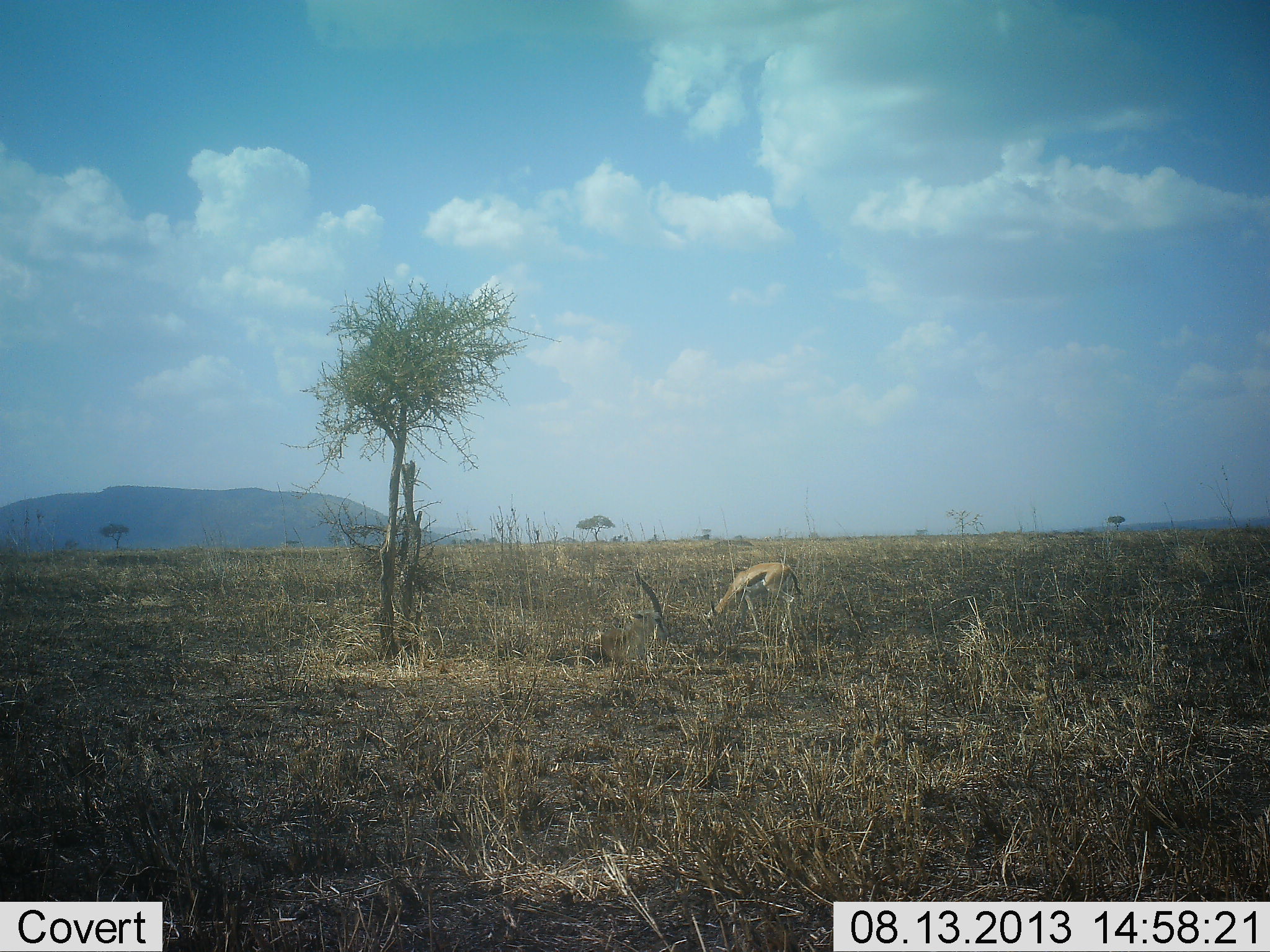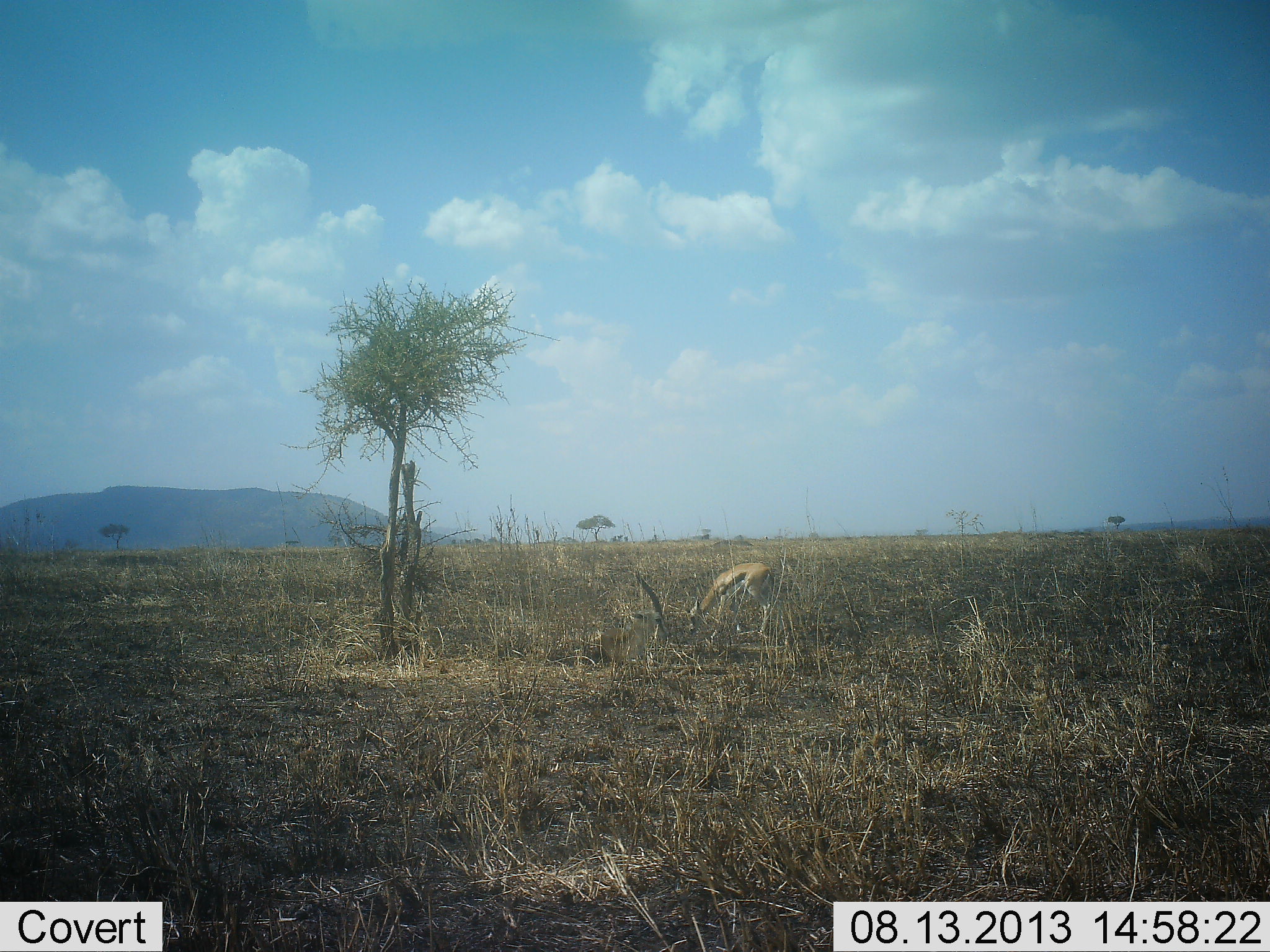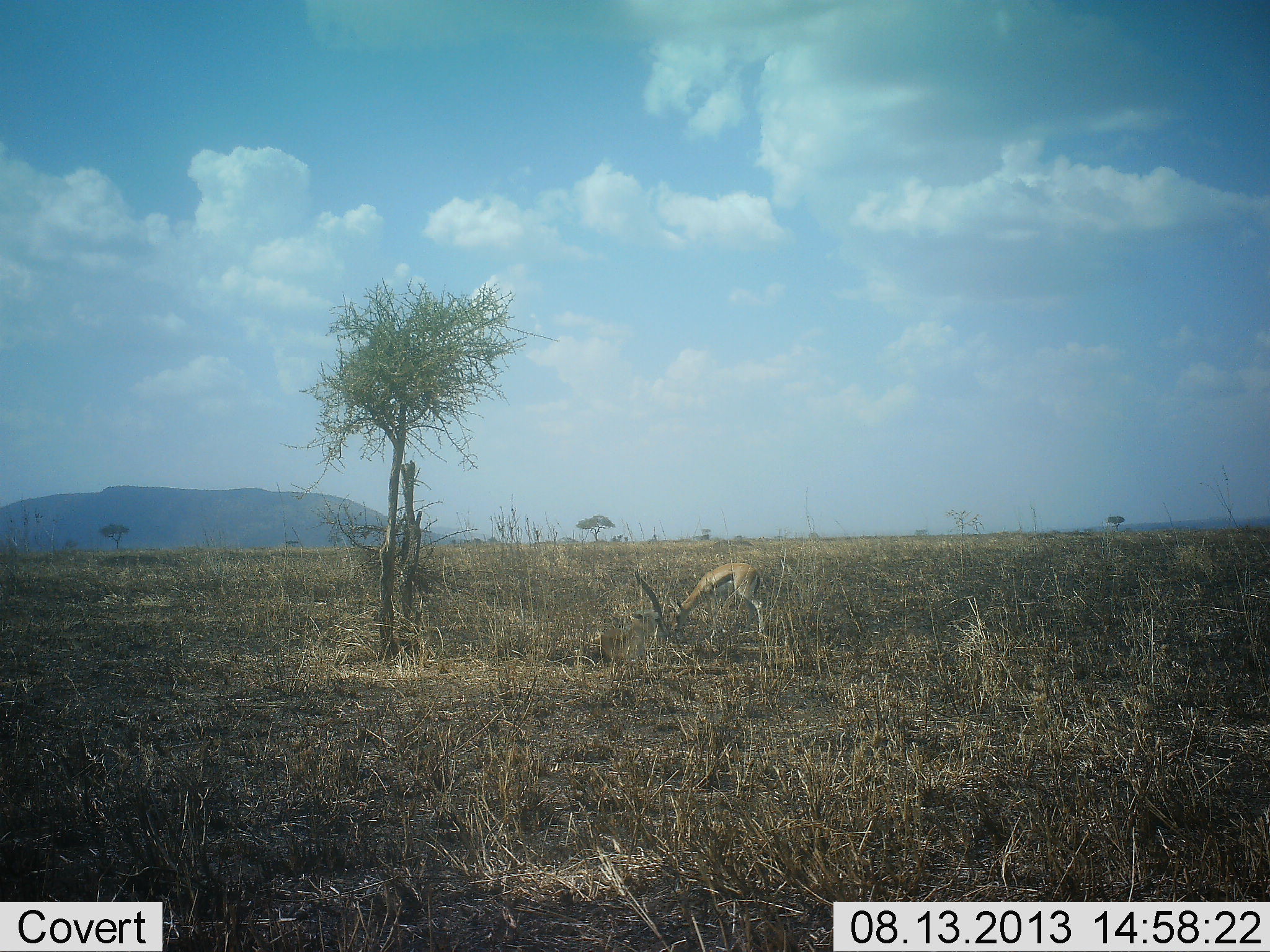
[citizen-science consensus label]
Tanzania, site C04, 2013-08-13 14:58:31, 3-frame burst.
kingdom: Animalia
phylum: Chordata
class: Mammalia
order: Artiodactyla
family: Bovidae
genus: Eudorcas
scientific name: Eudorcas thomsonii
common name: thomson's gazelle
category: gazellethomsons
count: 1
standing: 12%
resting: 12%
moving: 31%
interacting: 0%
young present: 0%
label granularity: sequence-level